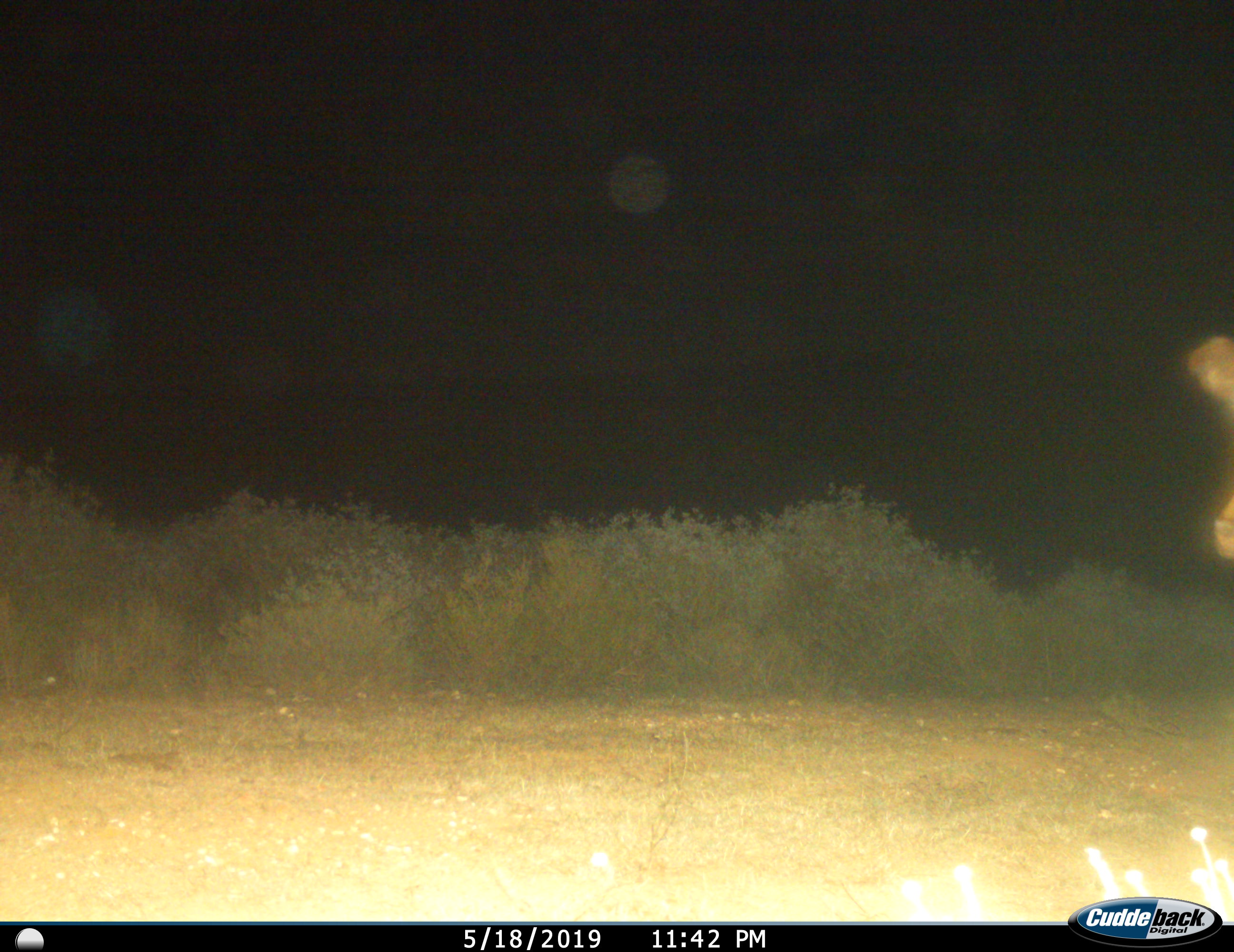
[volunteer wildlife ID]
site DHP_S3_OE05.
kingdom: Animalia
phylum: Chordata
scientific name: Vertebrata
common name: domestic animal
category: domesticanimal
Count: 1.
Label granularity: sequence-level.